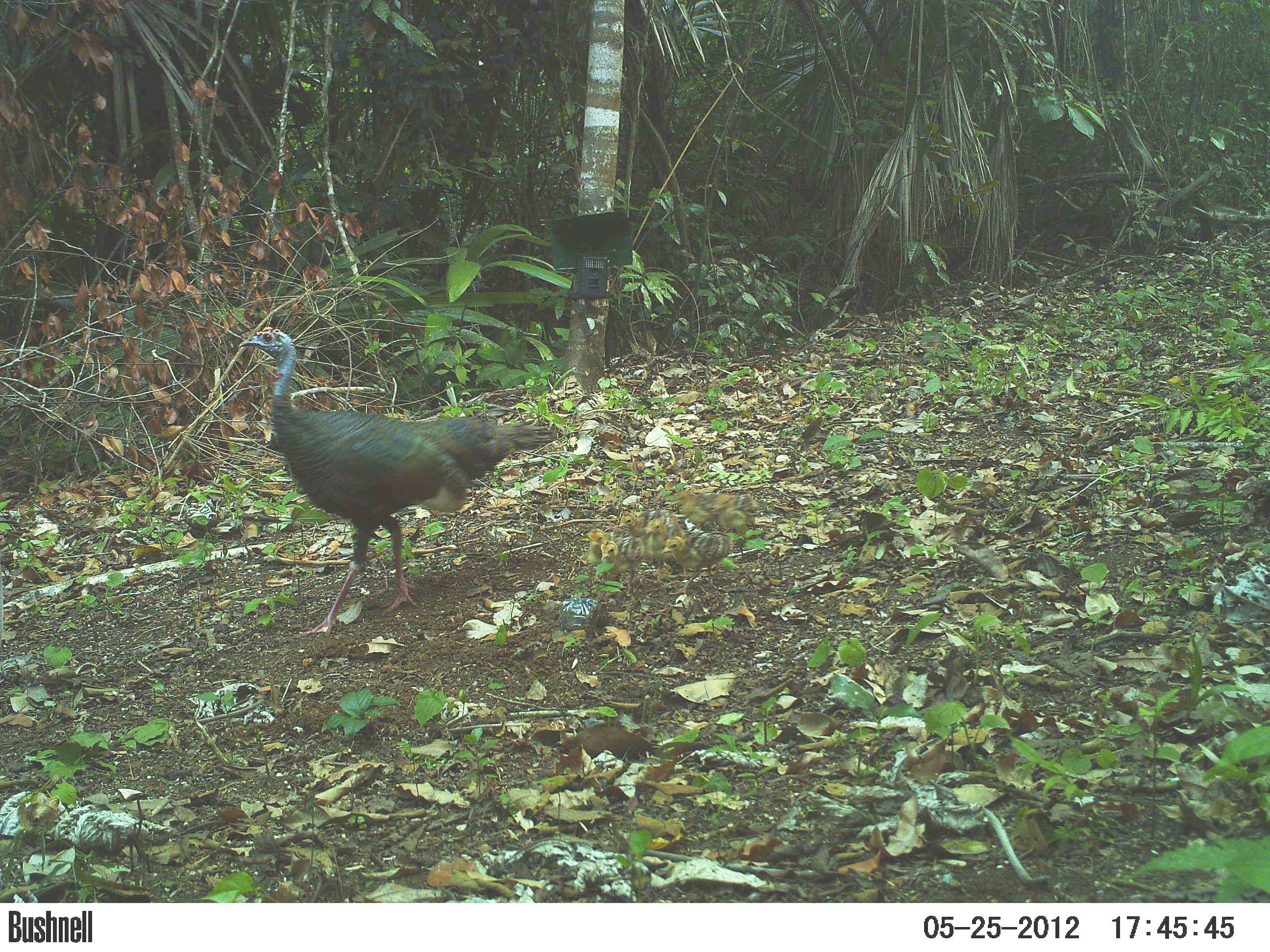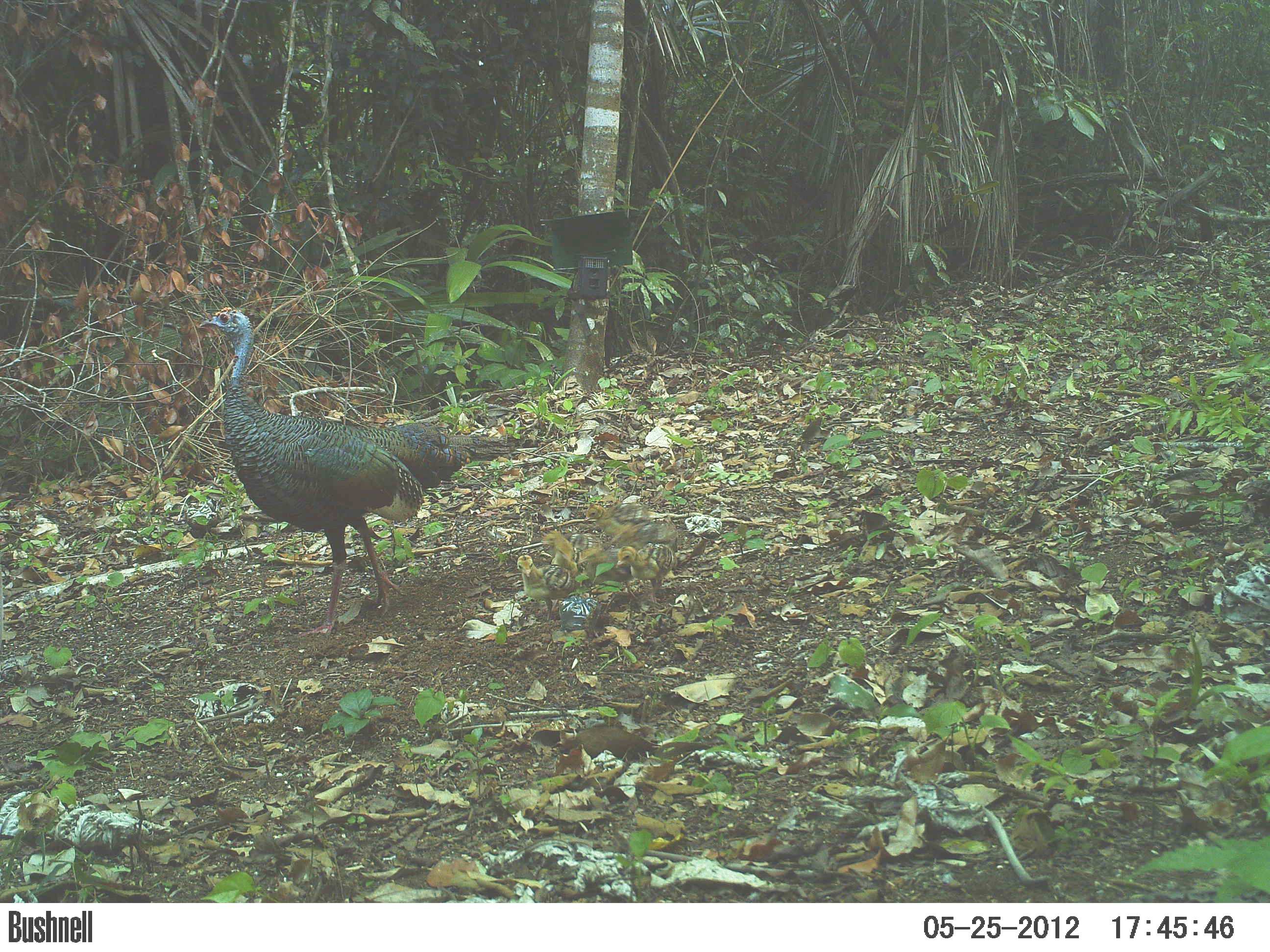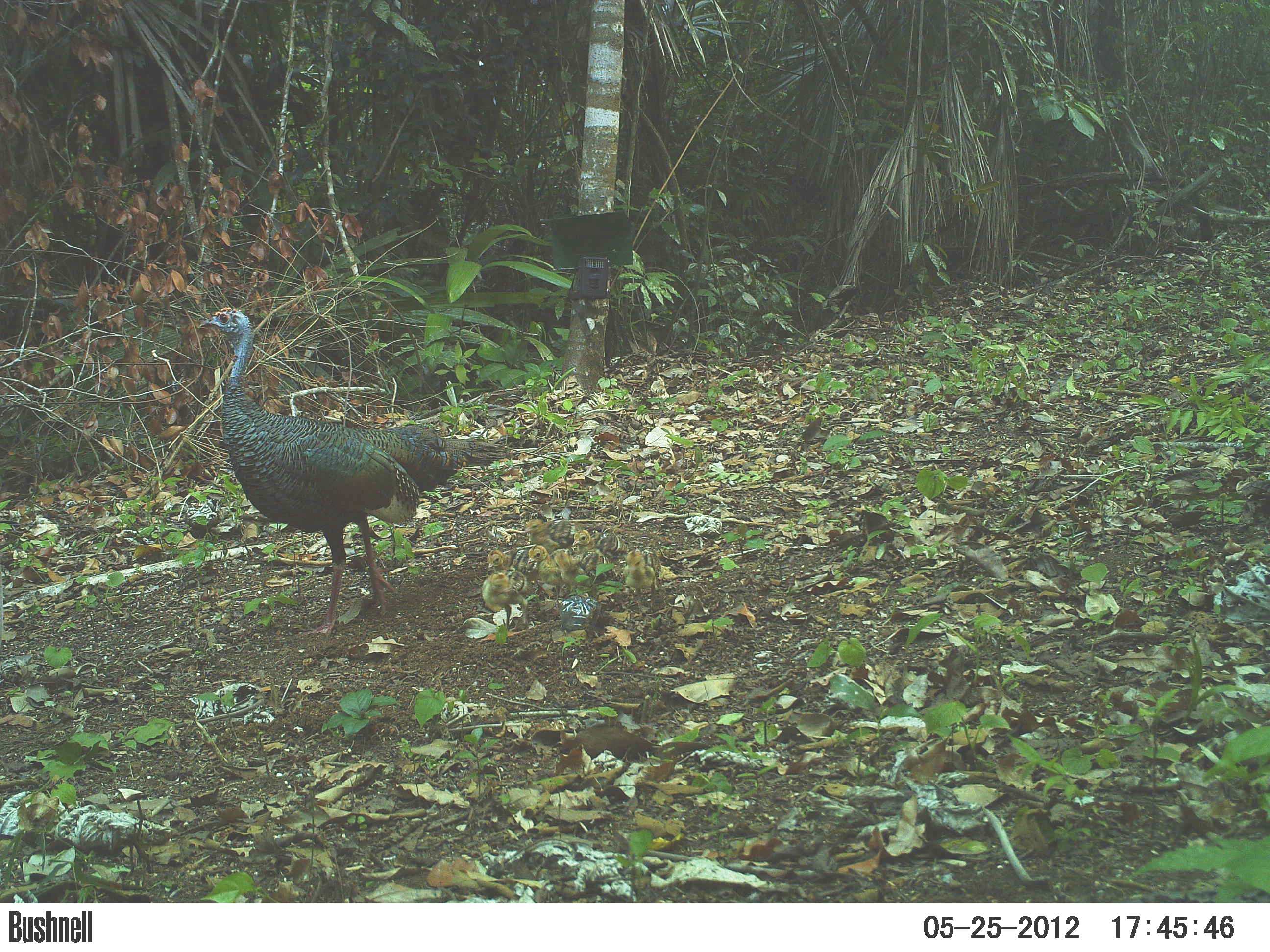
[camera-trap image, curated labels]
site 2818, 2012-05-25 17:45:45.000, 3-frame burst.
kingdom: Animalia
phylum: Chordata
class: Aves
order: Galliformes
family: Phasianidae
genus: Meleagris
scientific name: Meleagris ocellata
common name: ocellated turkey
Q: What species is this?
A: Meleagris ocellata (ocellated turkey).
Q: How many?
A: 1.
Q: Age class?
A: Adult.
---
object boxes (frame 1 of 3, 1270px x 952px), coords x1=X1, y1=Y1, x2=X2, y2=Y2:
meleagris ocellata: x1=238, y1=326, x2=558, y2=637; x1=660, y1=531, x2=735, y2=595; x1=642, y1=517, x2=694, y2=586; x1=619, y1=509, x2=670, y2=563; x1=599, y1=535, x2=650, y2=588; x1=697, y1=492, x2=759, y2=535; x1=586, y1=528, x2=631, y2=581; x1=671, y1=490, x2=725, y2=532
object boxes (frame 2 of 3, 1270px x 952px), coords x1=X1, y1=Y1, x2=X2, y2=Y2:
meleagris ocellata: x1=194, y1=307, x2=525, y2=637; x1=515, y1=554, x2=579, y2=627; x1=572, y1=546, x2=638, y2=614; x1=614, y1=541, x2=676, y2=605; x1=605, y1=514, x2=680, y2=556; x1=584, y1=501, x2=651, y2=538; x1=540, y1=530, x2=578, y2=574; x1=566, y1=532, x2=604, y2=575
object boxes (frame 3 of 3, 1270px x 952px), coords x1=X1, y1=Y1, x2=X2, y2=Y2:
meleagris ocellata: x1=198, y1=305, x2=511, y2=640; x1=526, y1=545, x2=585, y2=609; x1=481, y1=569, x2=532, y2=635; x1=524, y1=516, x2=602, y2=557; x1=554, y1=550, x2=619, y2=599; x1=487, y1=543, x2=546, y2=591; x1=621, y1=547, x2=662, y2=608; x1=572, y1=529, x2=628, y2=563